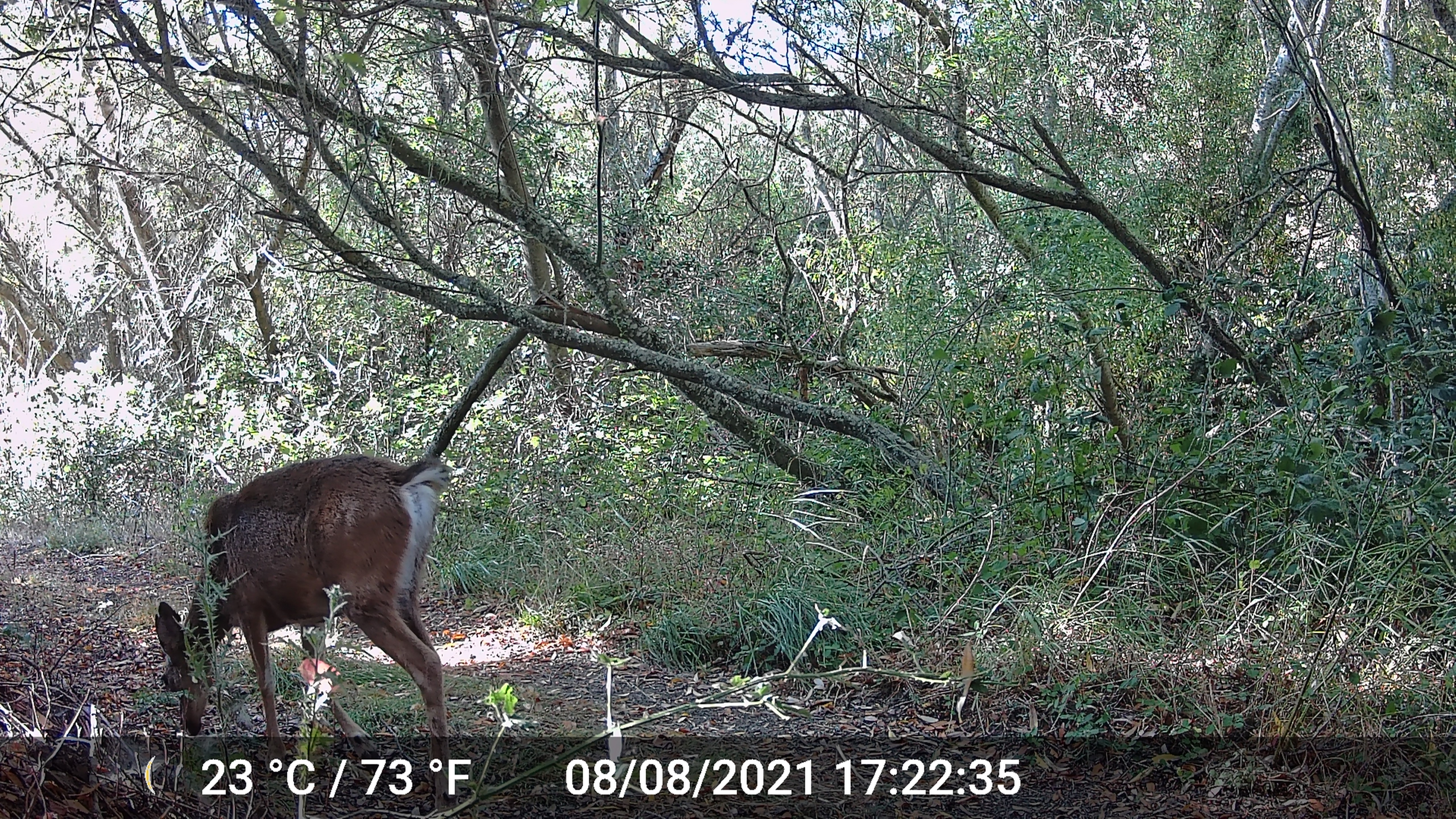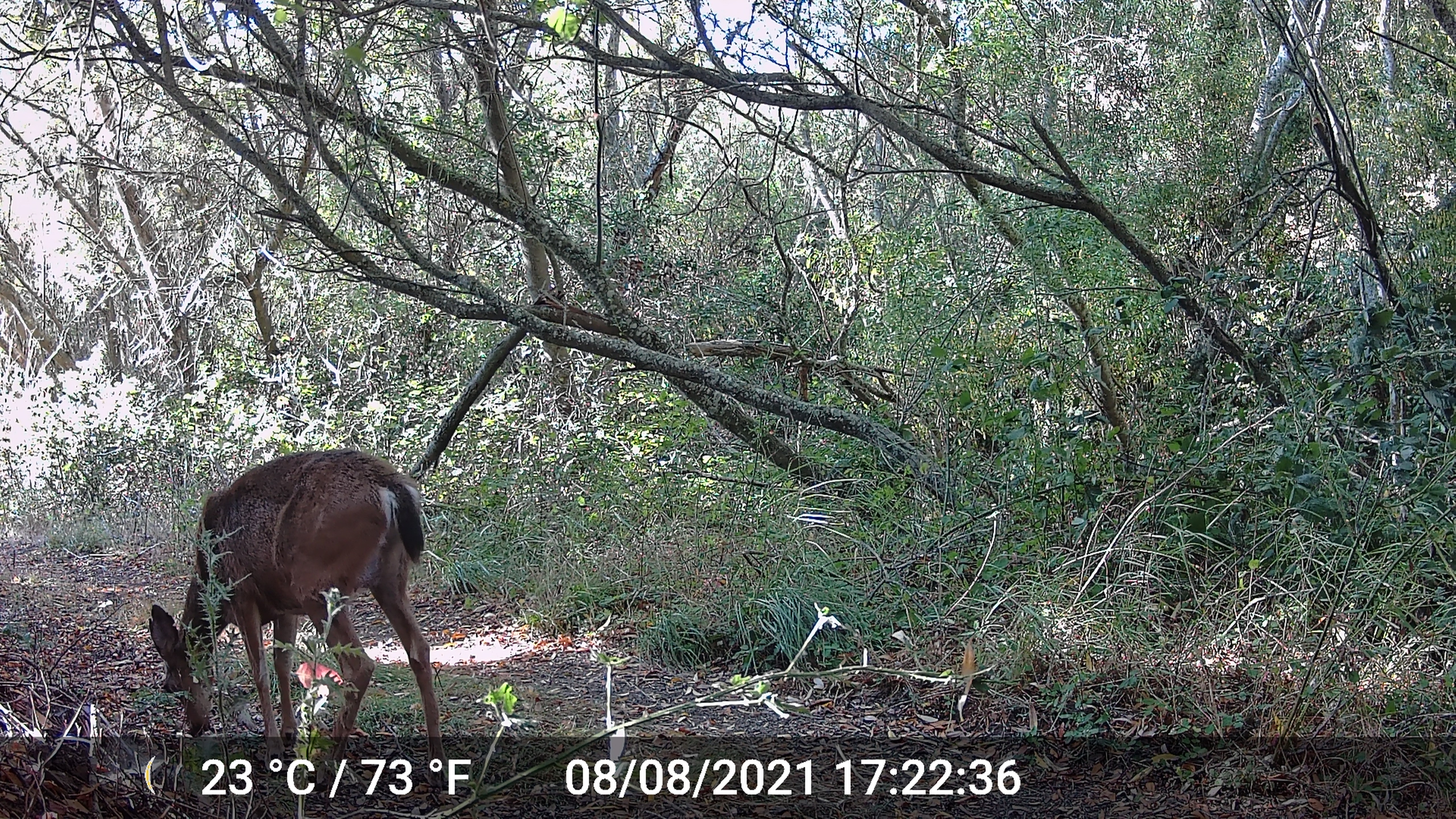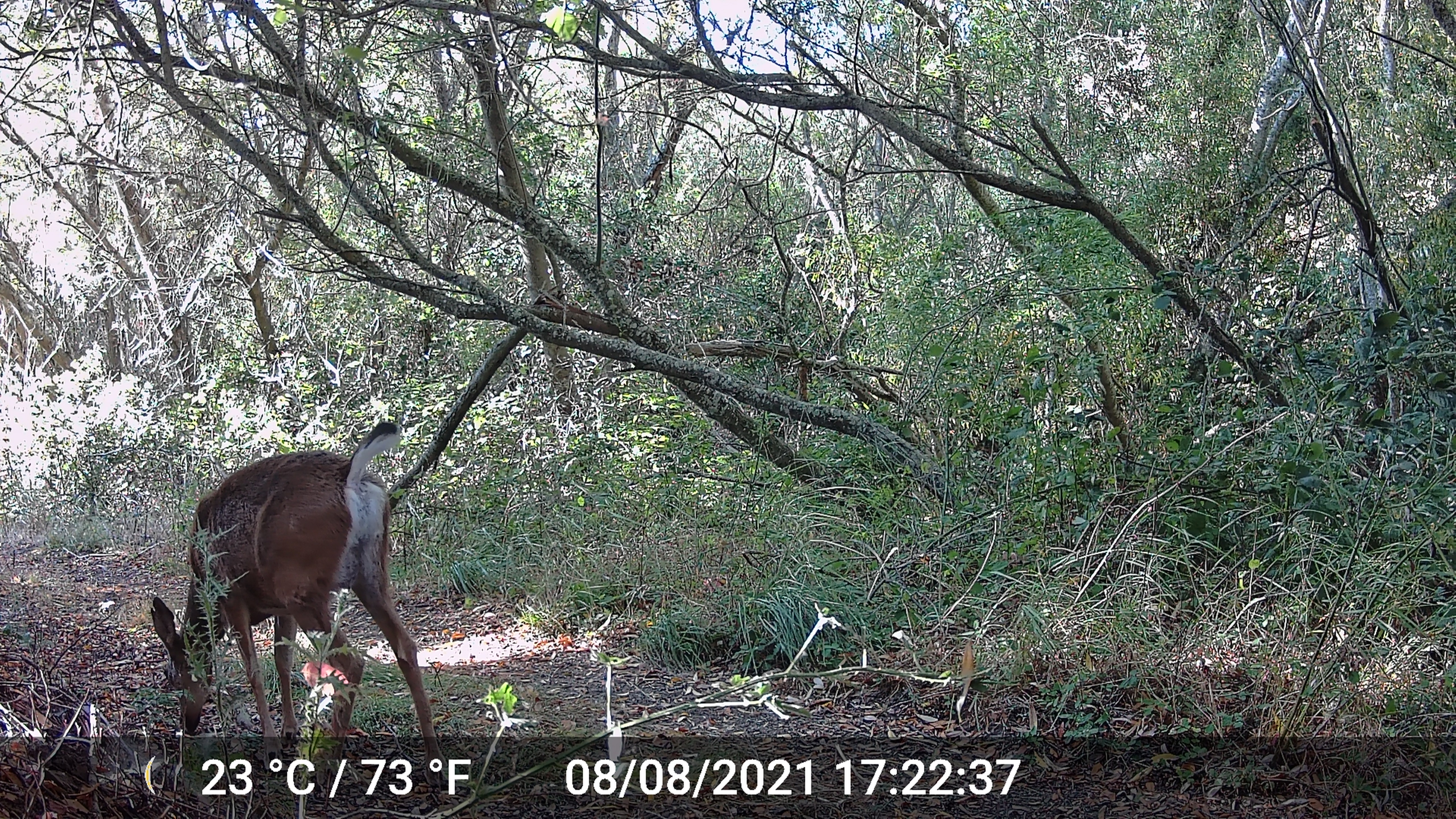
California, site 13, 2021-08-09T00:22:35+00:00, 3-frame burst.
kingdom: Animalia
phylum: Chordata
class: Mammalia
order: Artiodactyla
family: Cervidae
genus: Odocoileus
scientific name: Odocoileus hemionus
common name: mule deer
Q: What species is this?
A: Mule deer (Odocoileus hemionus).